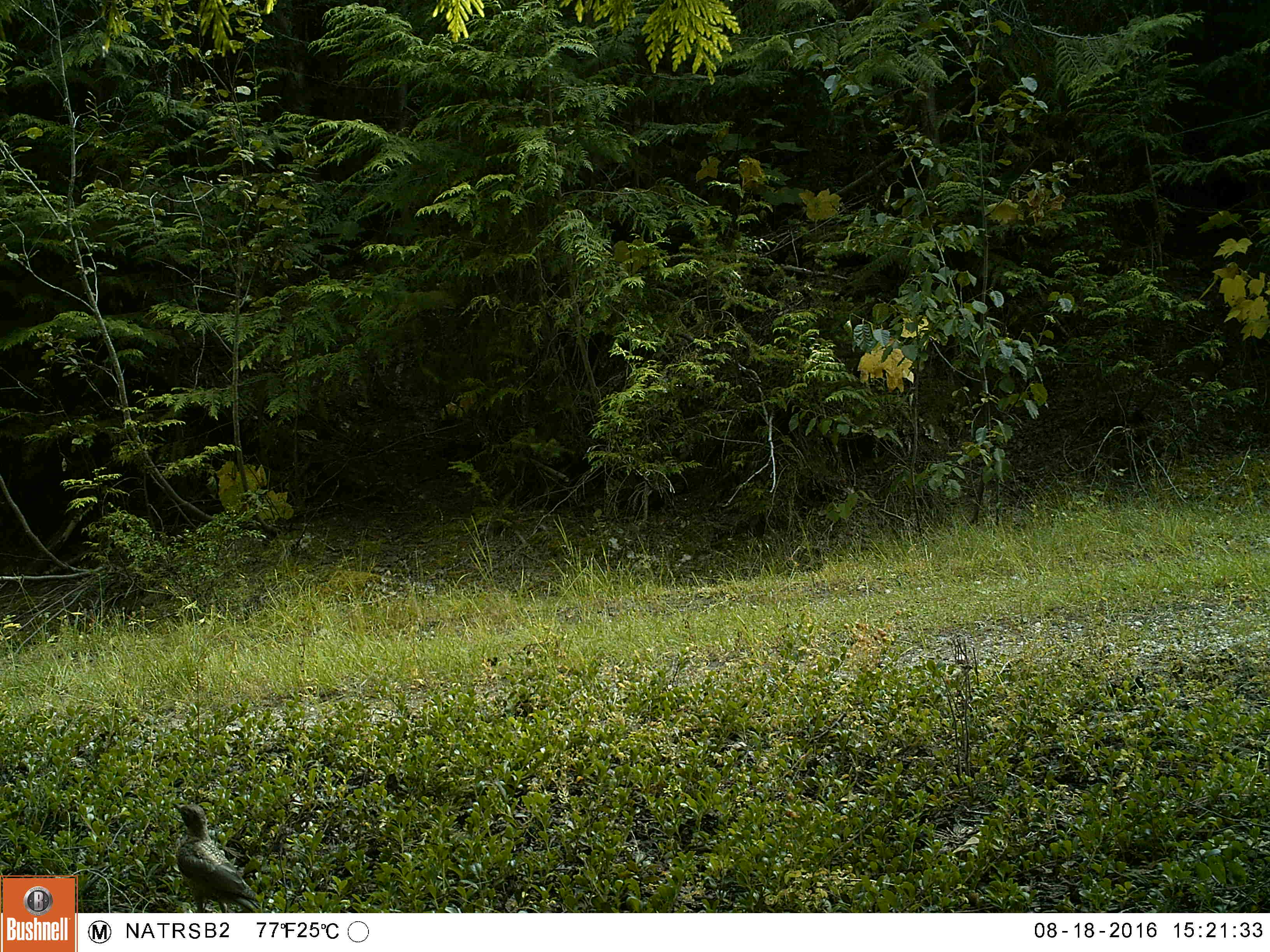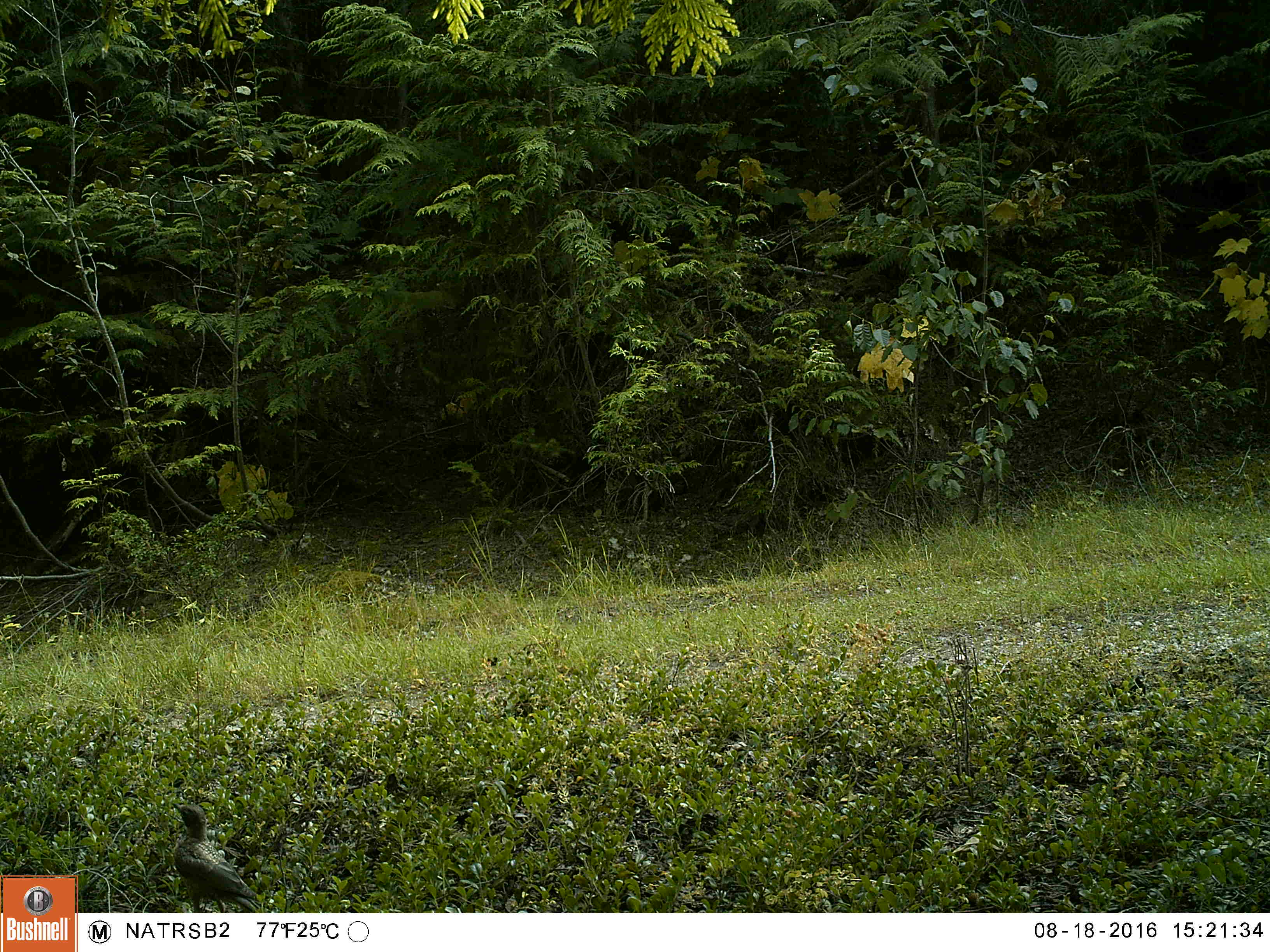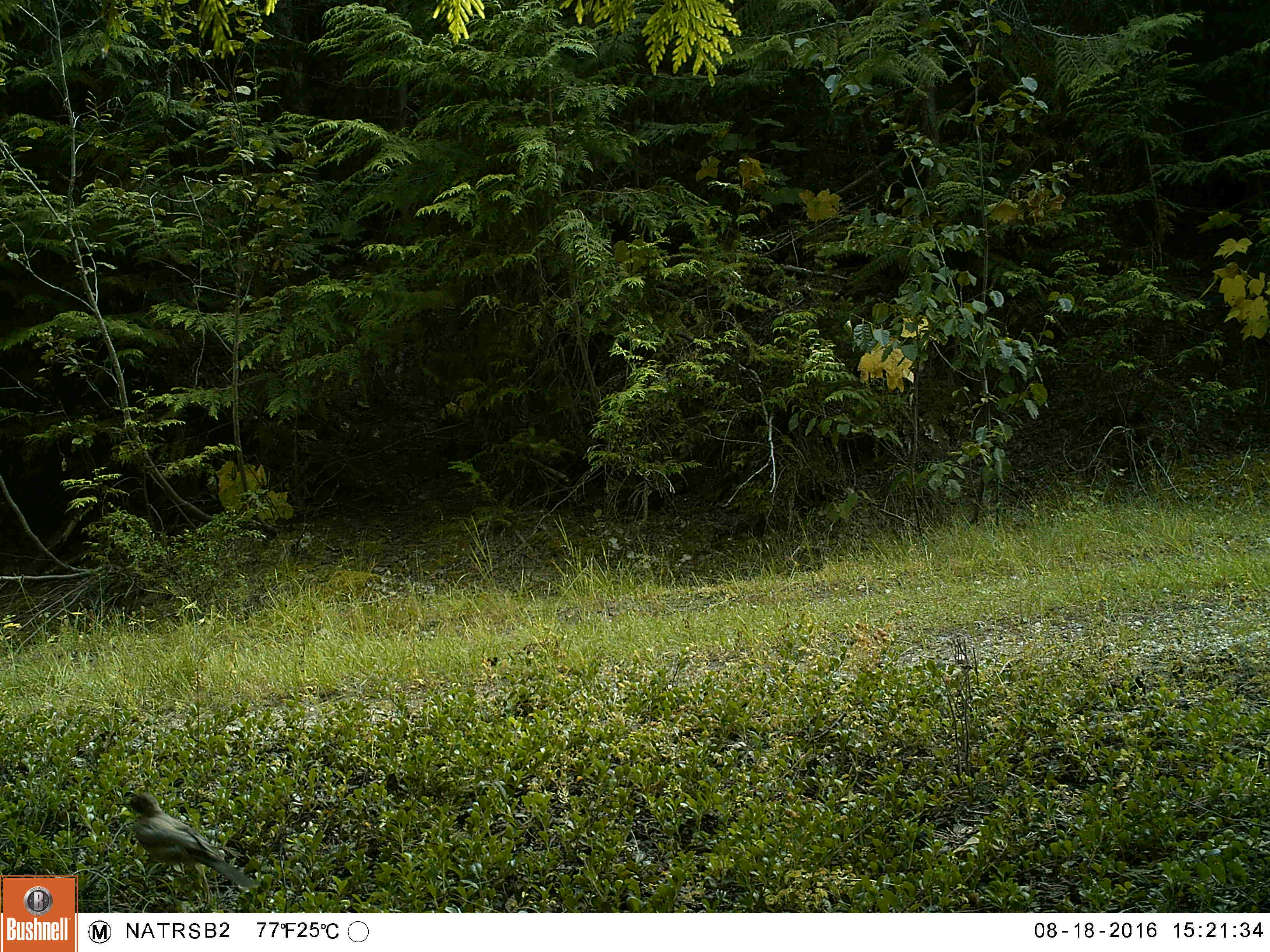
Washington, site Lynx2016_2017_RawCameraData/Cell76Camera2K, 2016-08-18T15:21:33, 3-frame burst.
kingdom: Animalia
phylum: Chordata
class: Aves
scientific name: Aves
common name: birds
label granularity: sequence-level